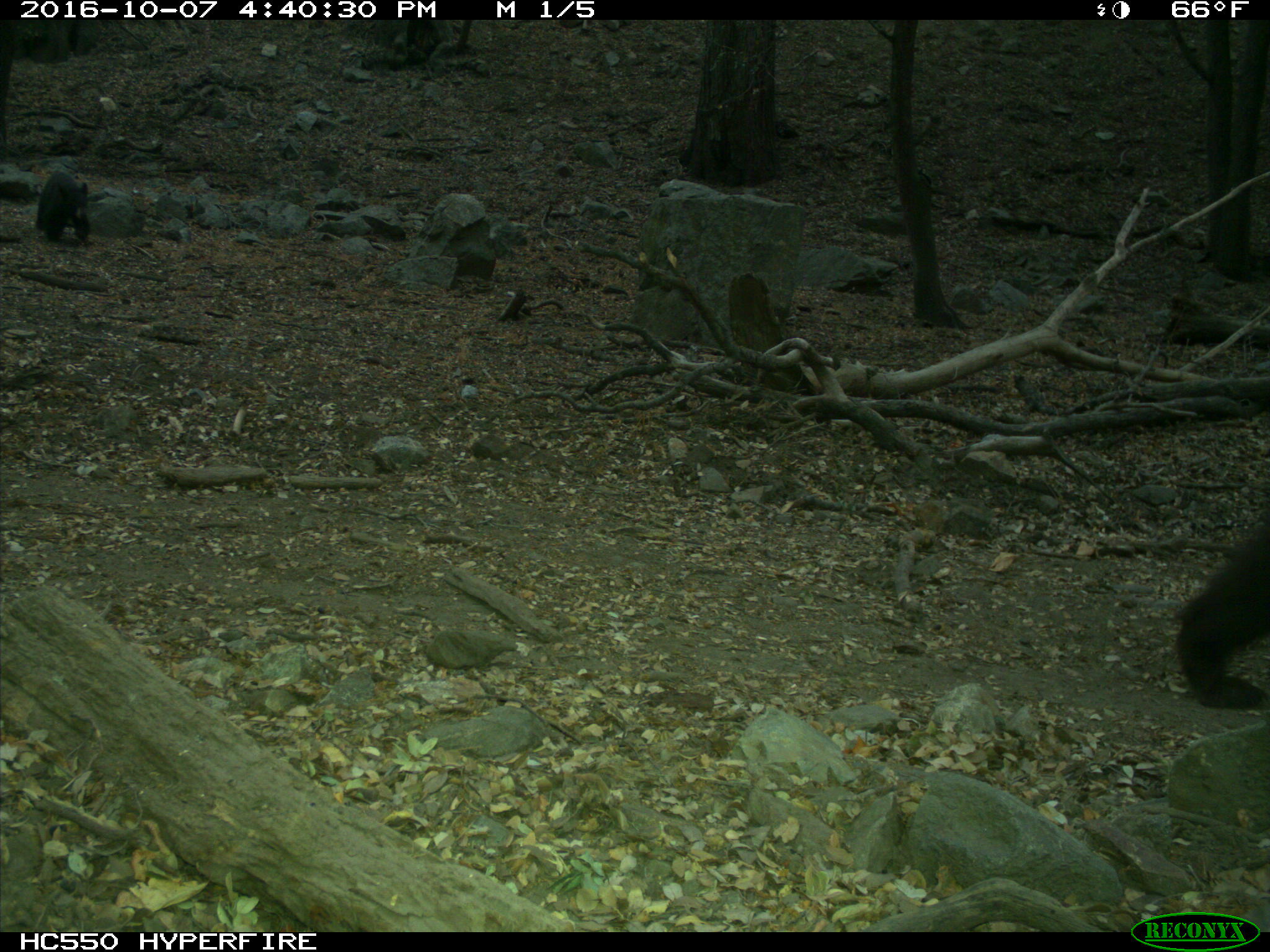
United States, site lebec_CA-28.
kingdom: Animalia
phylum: Chordata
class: Mammalia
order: Carnivora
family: Ursidae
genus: Ursus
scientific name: Ursus americanus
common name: american black bear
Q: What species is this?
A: Ursus americanus (american black bear).